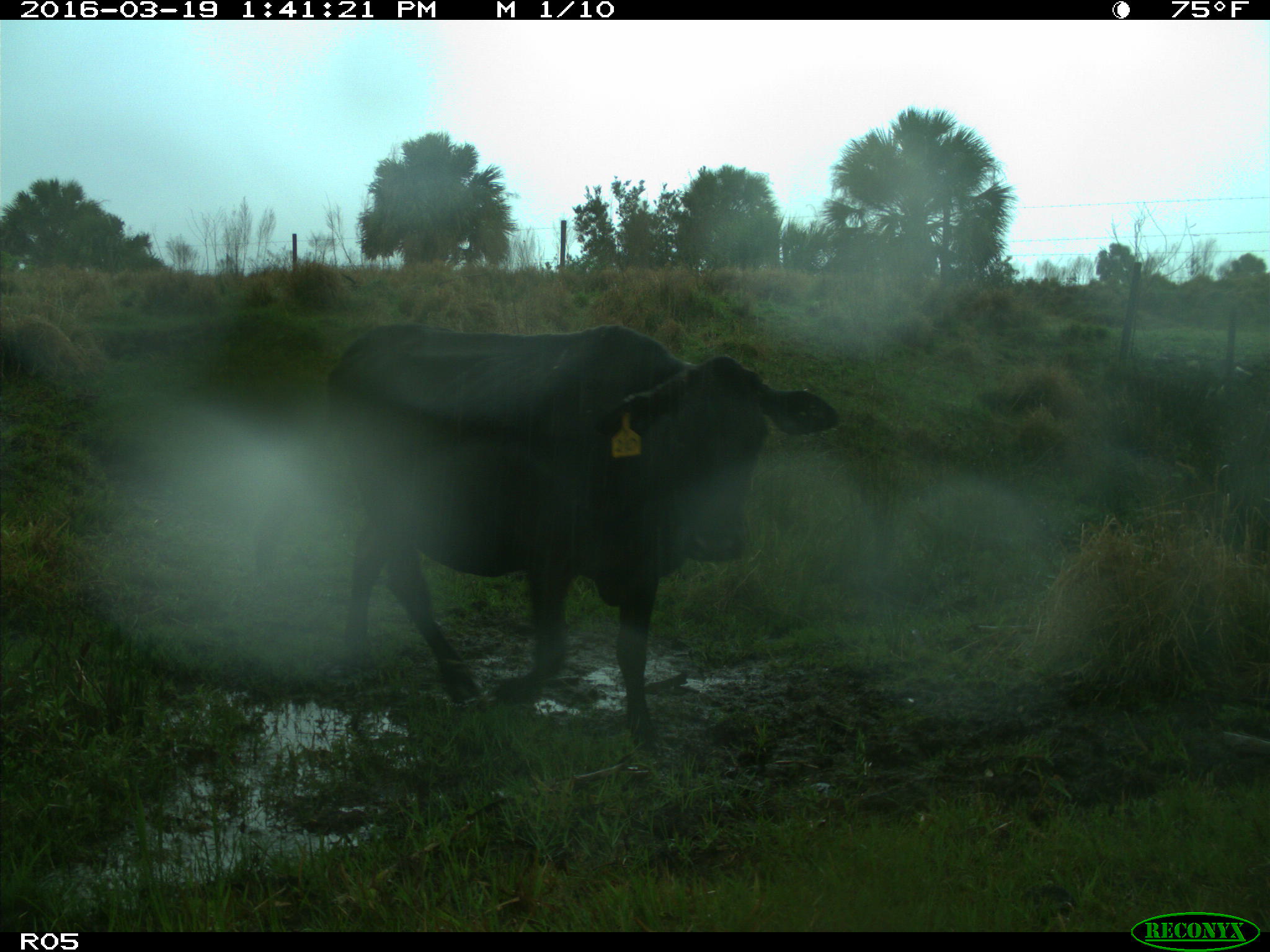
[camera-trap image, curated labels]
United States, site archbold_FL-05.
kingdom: Animalia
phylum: Chordata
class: Mammalia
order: Artiodactyla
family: Bovidae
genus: Bos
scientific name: Bos taurus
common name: domestic cow